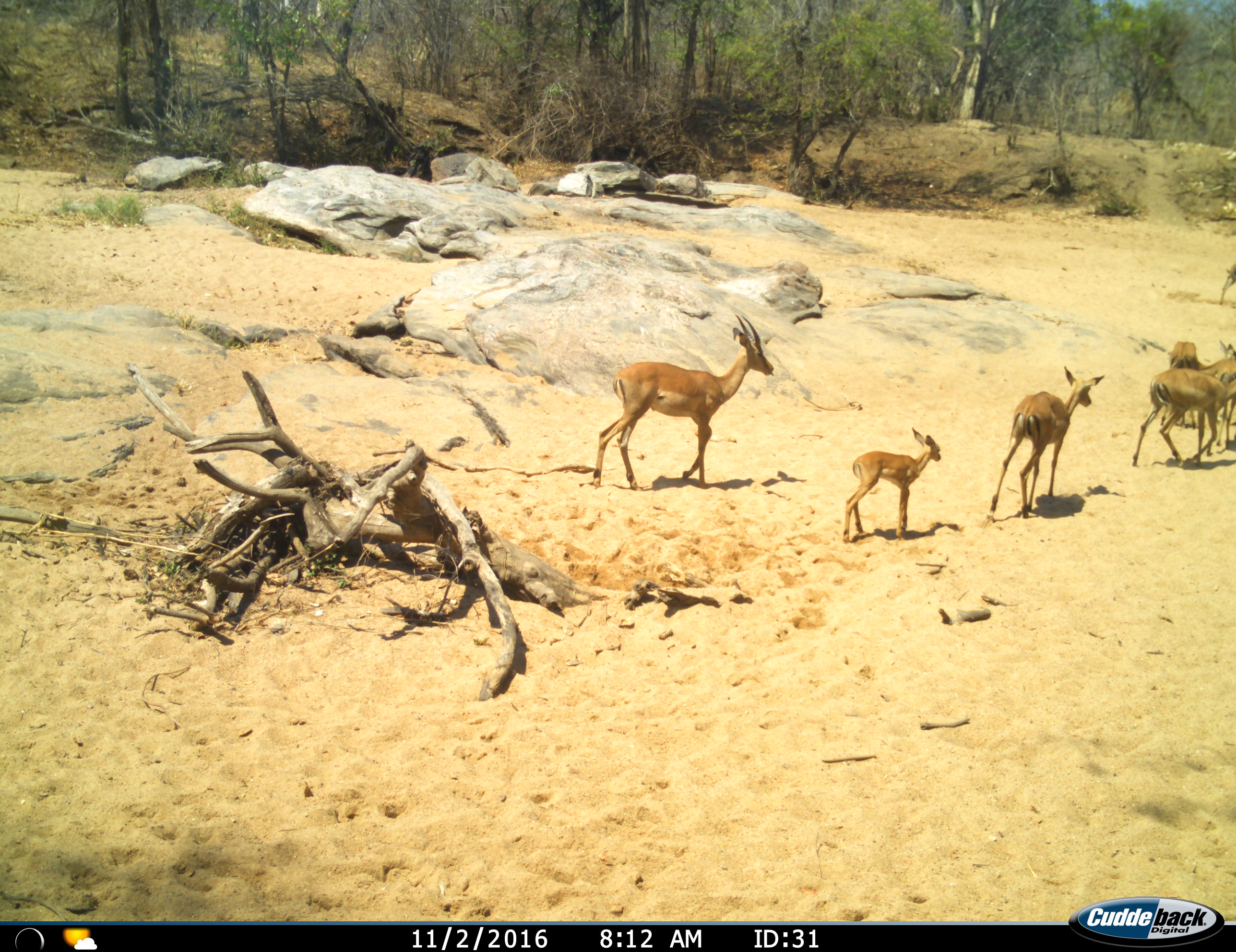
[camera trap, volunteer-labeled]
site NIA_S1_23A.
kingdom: Animalia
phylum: Chordata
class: Mammalia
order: Artiodactyla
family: Bovidae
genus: Aepyceros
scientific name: Aepyceros melampus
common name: impala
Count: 7.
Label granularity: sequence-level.